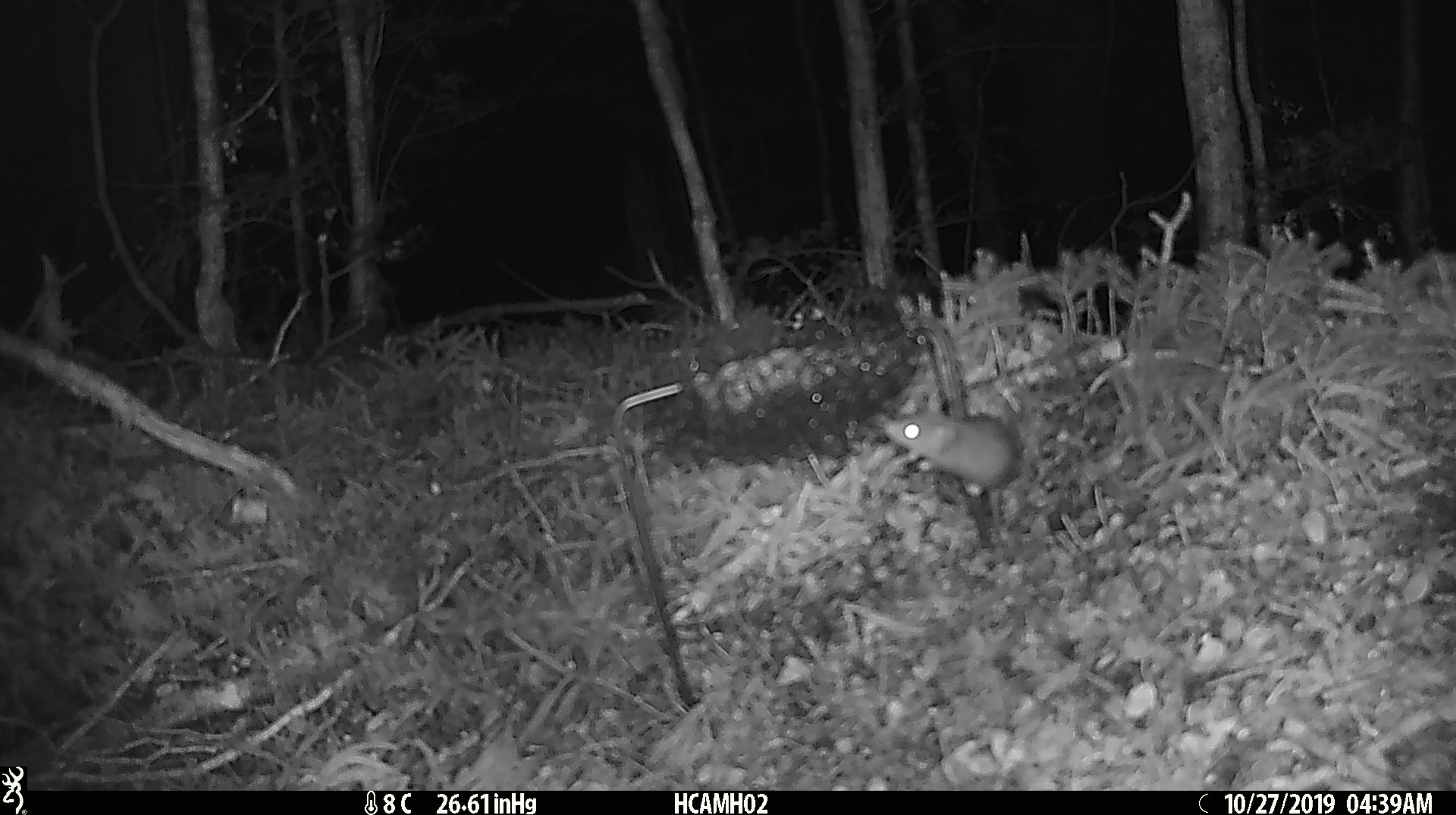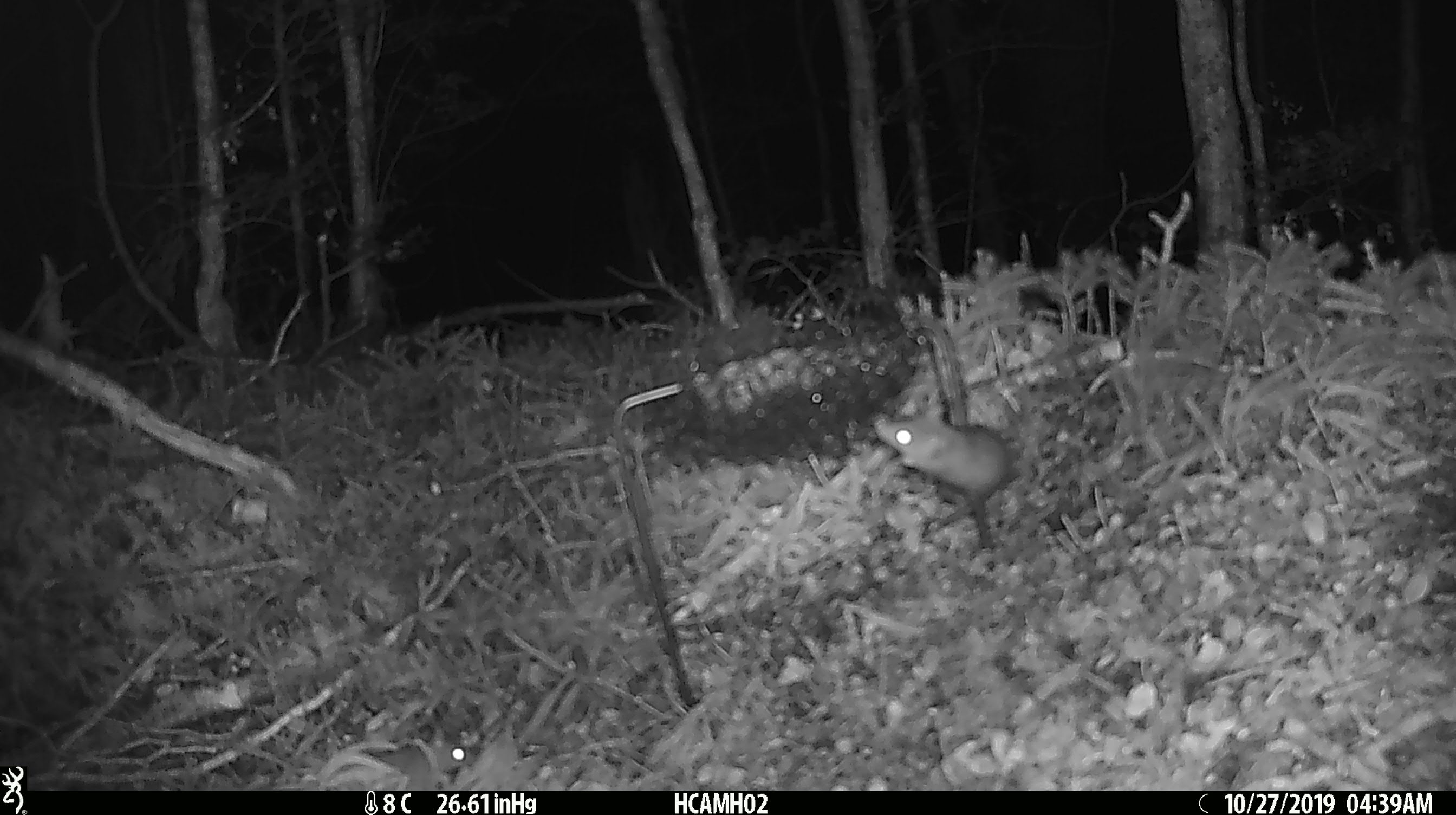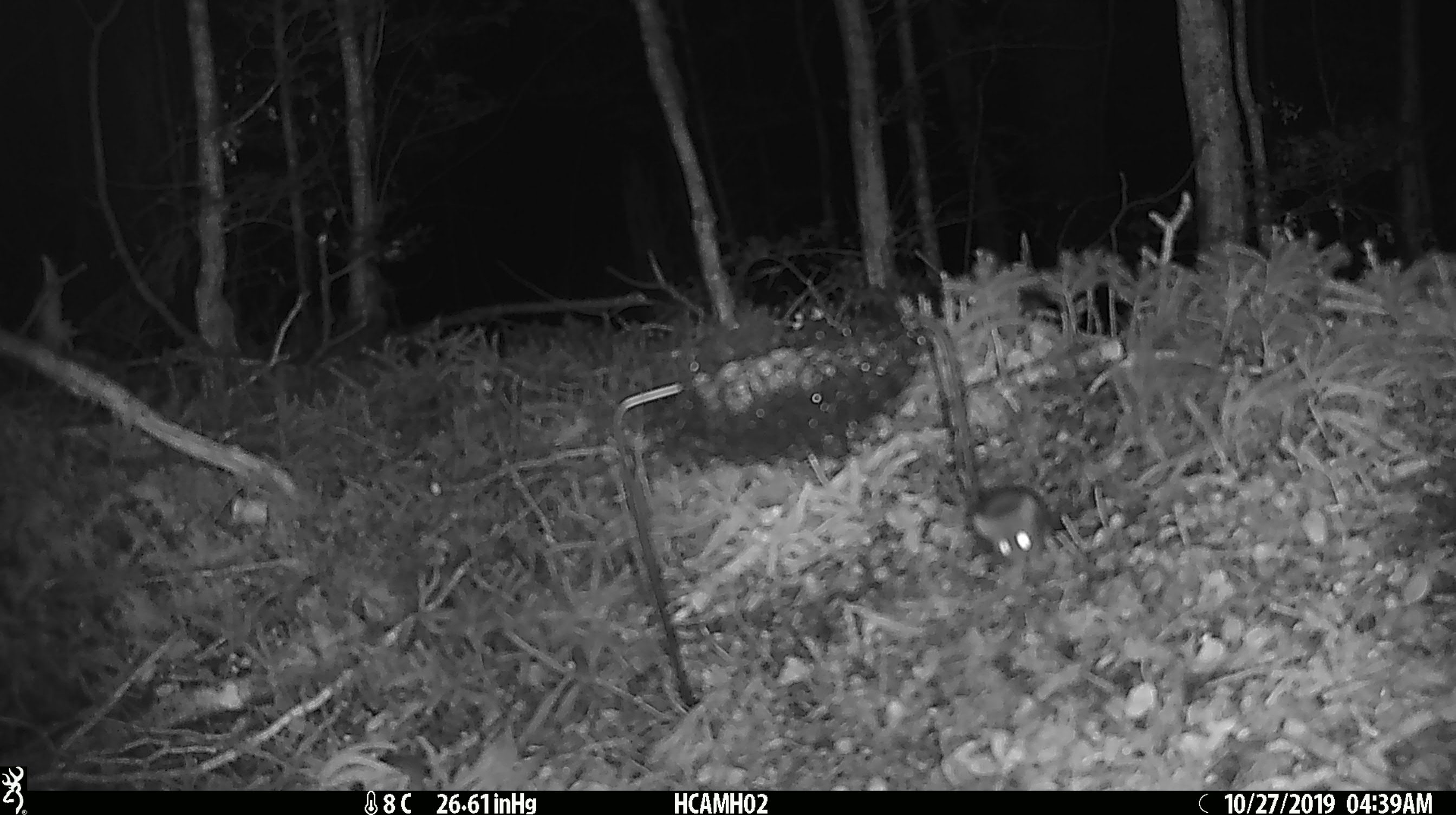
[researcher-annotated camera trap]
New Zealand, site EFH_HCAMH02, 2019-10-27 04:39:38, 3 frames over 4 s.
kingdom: Animalia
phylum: Chordata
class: Mammalia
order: Rodentia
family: Muridae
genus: Mus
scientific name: Mus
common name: mouse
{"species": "mouse (Mus)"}